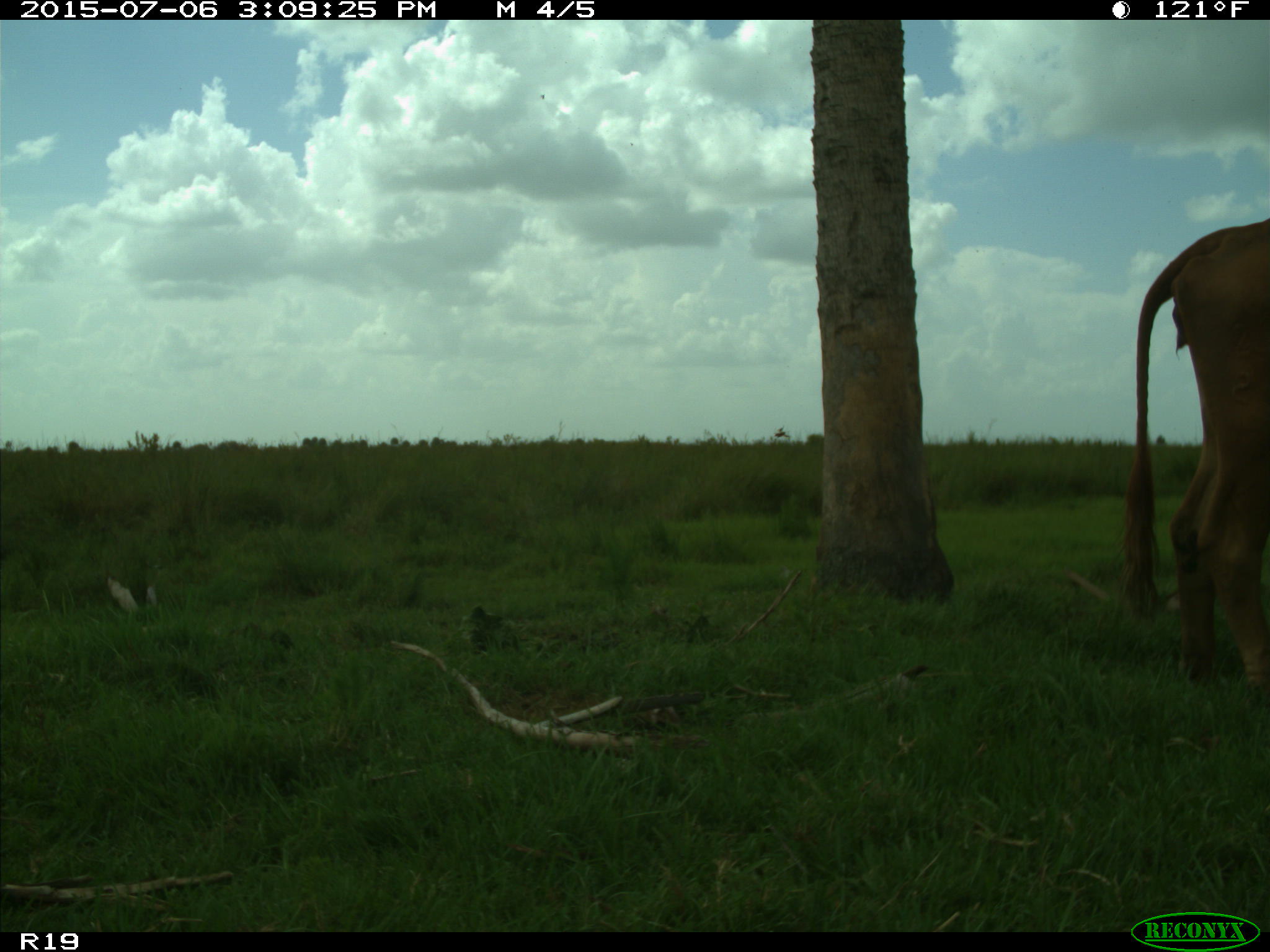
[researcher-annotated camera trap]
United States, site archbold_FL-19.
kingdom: Animalia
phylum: Chordata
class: Mammalia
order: Artiodactyla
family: Bovidae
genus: Bos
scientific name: Bos taurus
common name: domestic cow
Bos taurus (domestic cow).